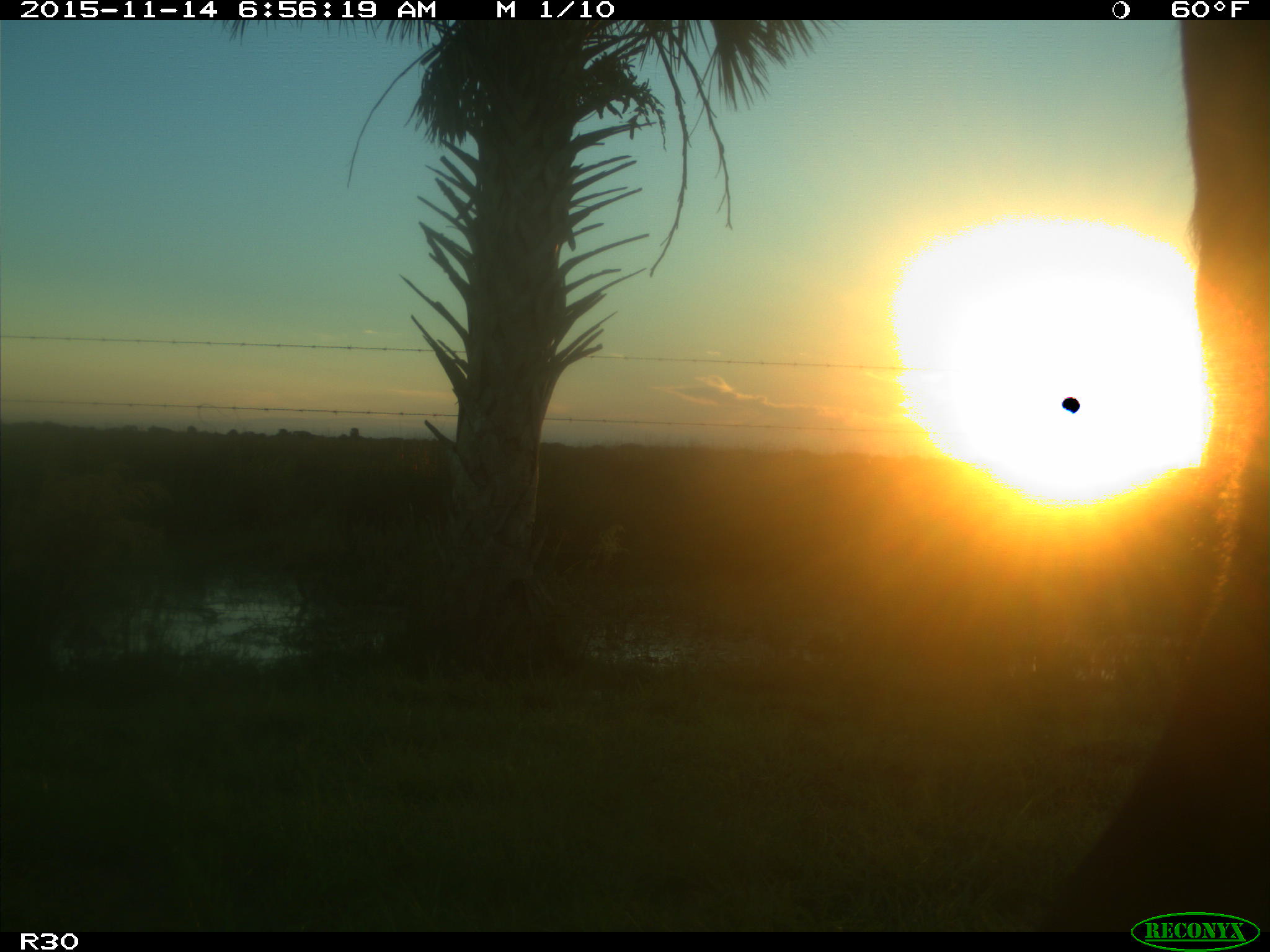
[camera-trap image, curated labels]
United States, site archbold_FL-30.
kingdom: Animalia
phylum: Chordata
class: Mammalia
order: Artiodactyla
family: Bovidae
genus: Bos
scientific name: Bos taurus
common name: domestic cow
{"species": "Bos taurus (domestic cow)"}